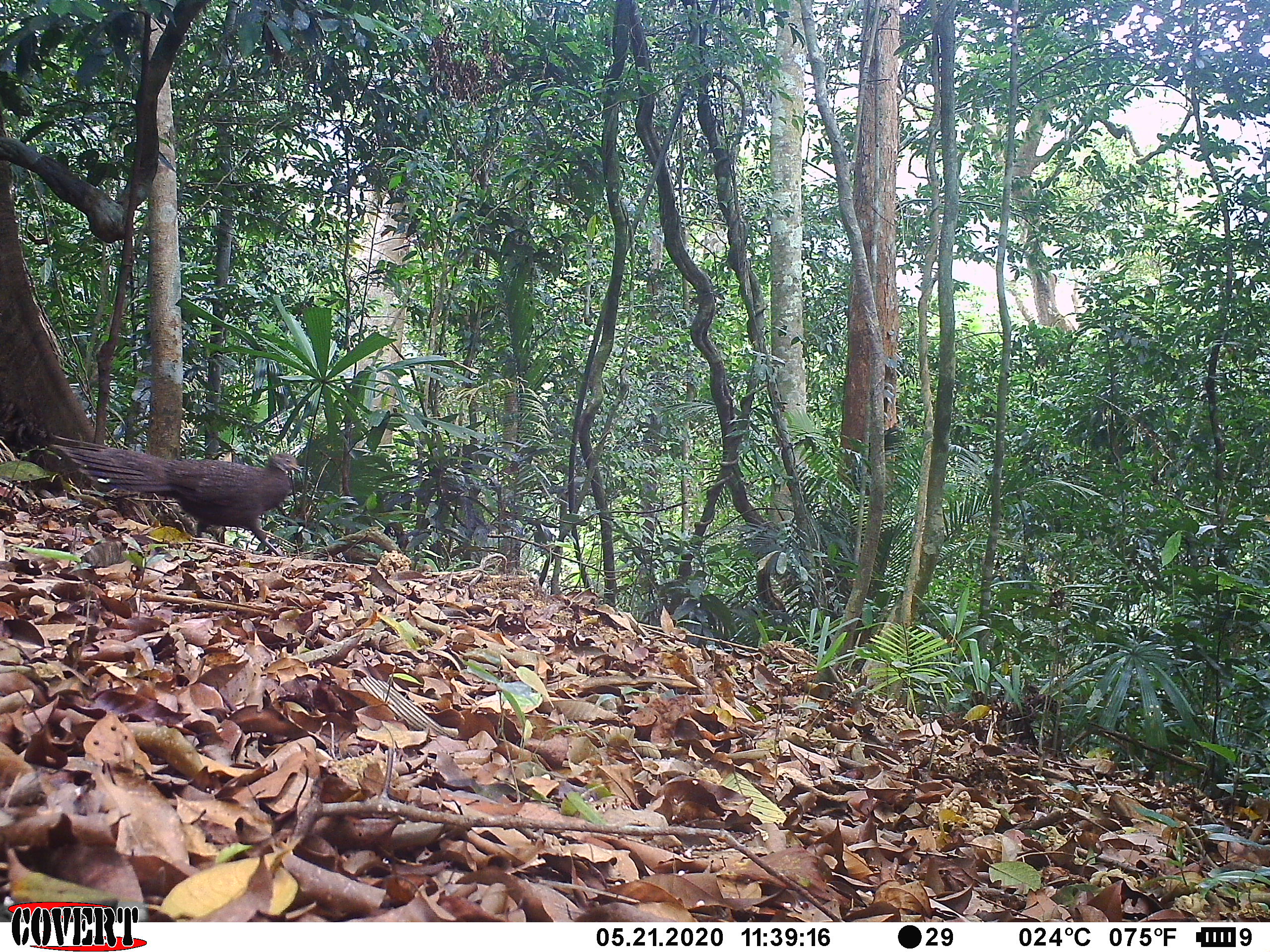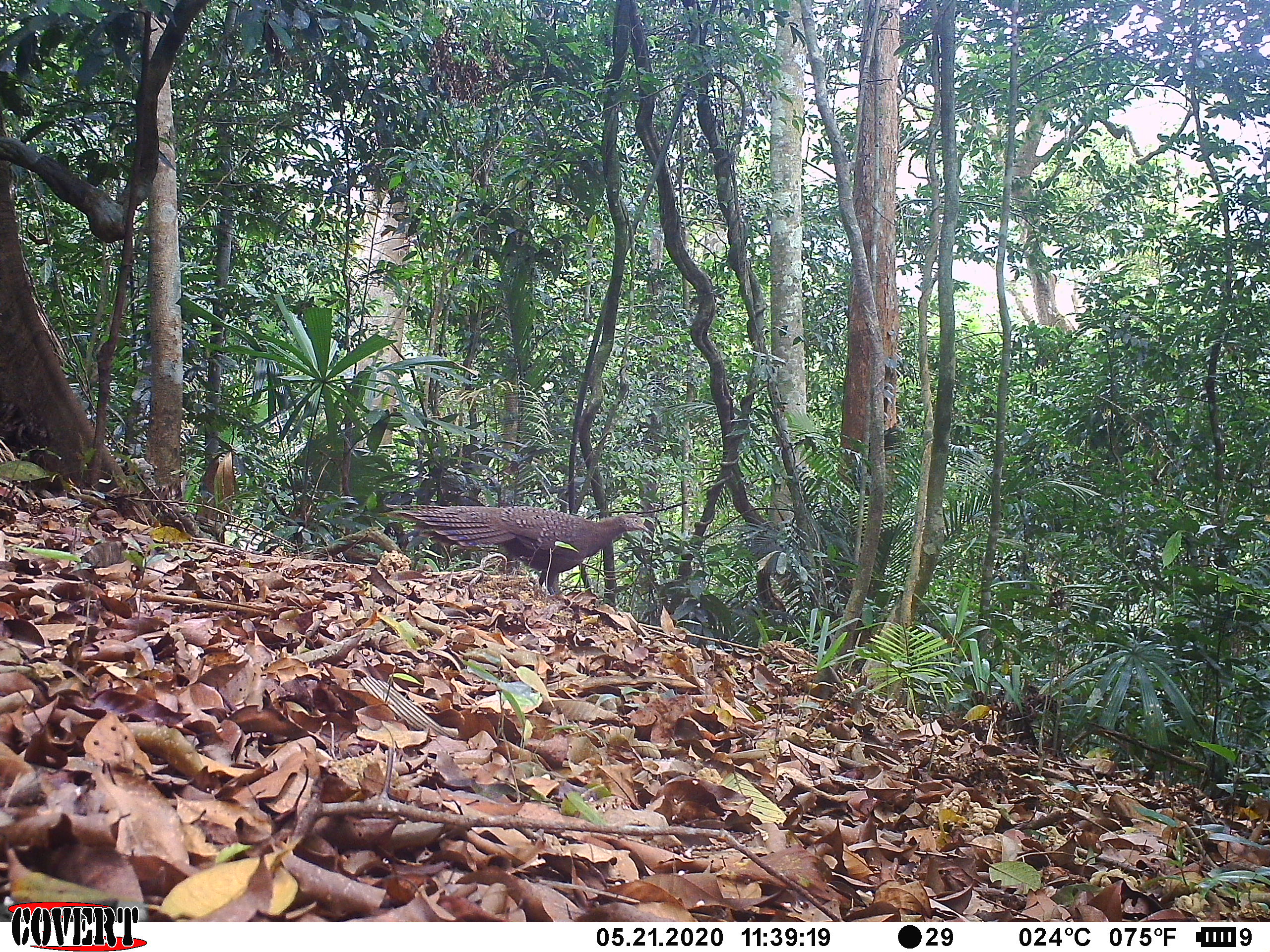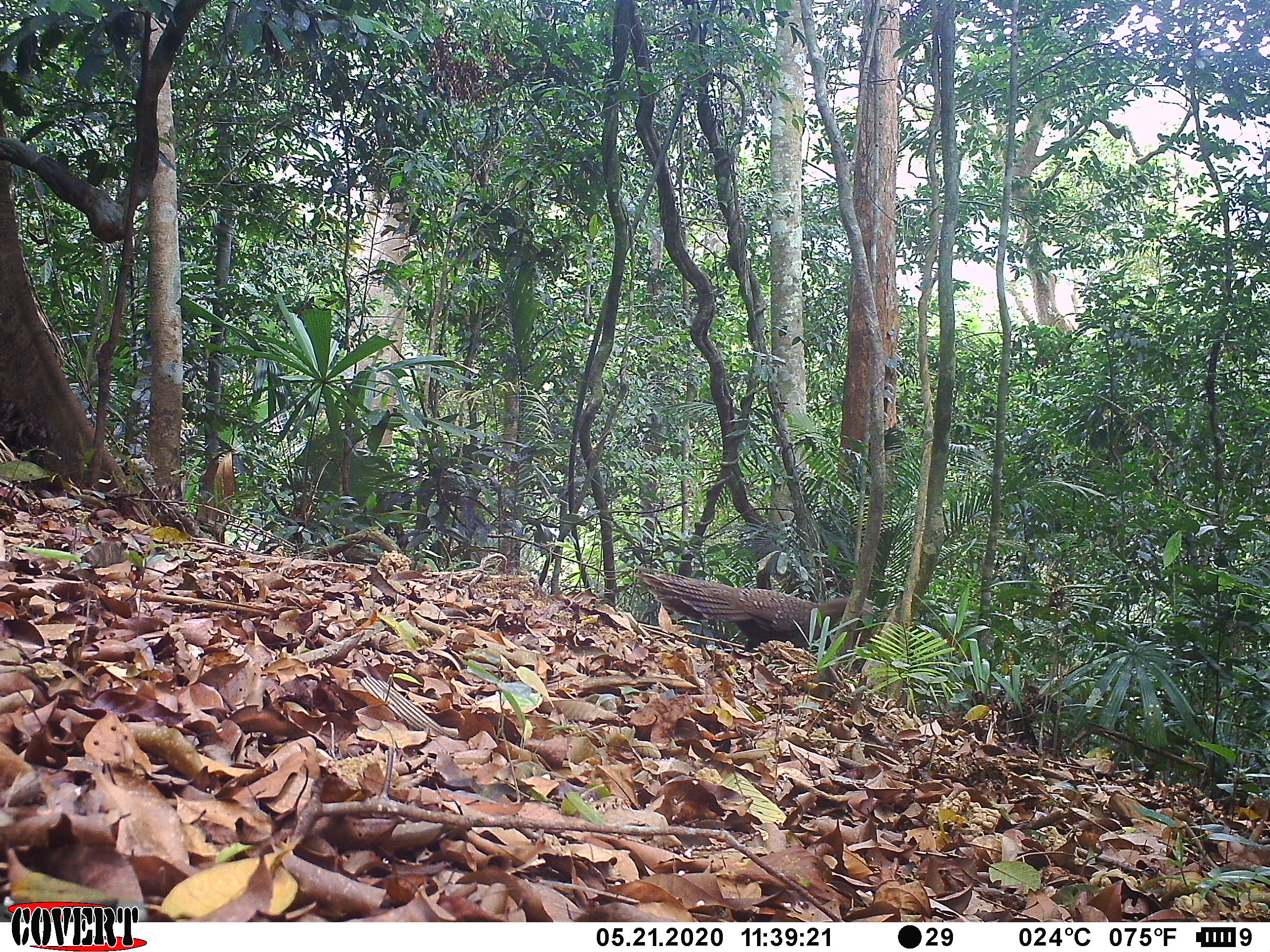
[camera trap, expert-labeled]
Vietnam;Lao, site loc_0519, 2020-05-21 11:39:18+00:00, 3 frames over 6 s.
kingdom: Animalia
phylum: Chordata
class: Aves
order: Galliformes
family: Phasianidae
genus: Polyplectron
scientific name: Polyplectron bicalcaratum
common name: gray peacock-pheasant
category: grey peacock pheasant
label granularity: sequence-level